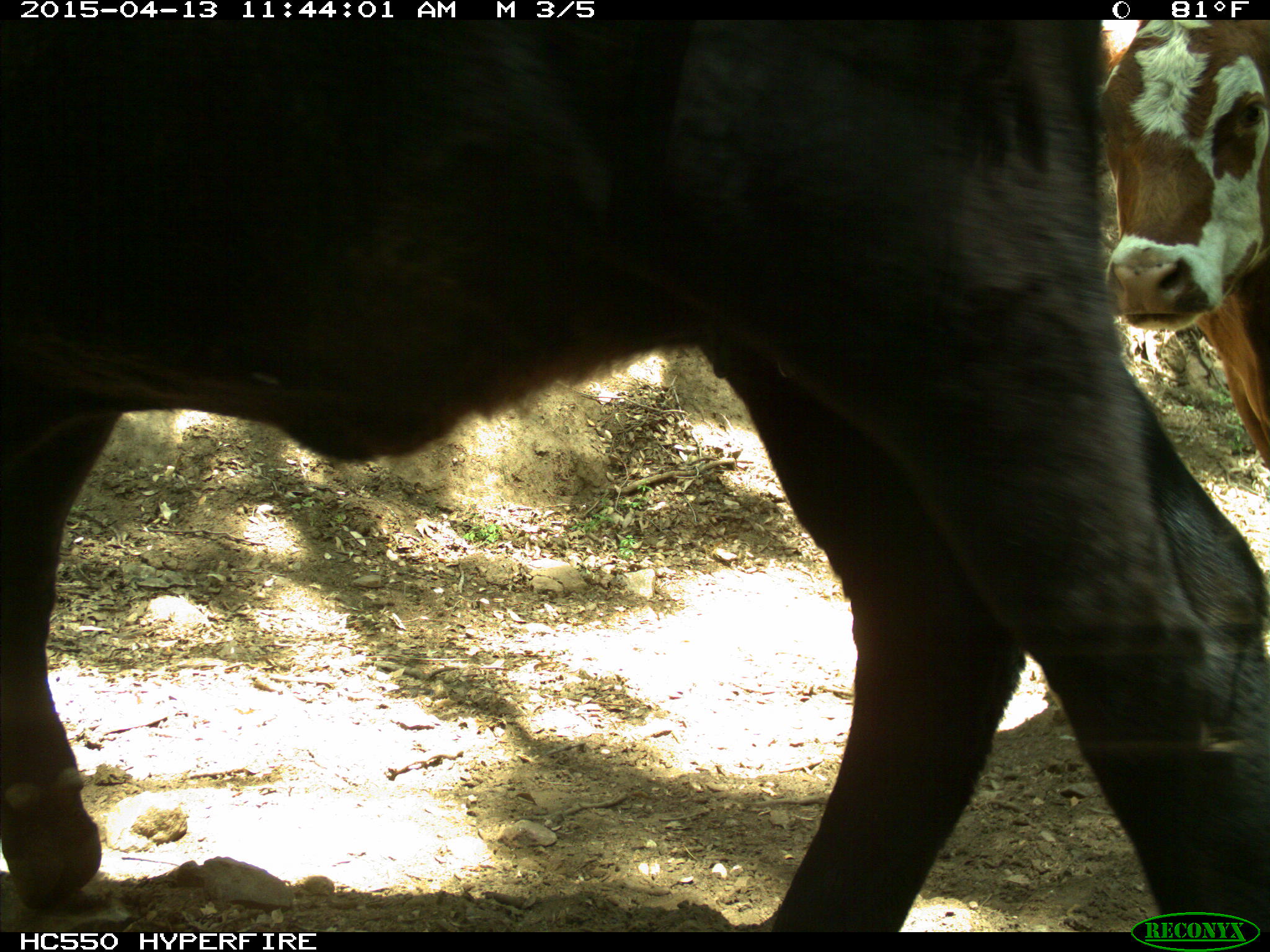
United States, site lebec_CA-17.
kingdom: Animalia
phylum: Chordata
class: Mammalia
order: Artiodactyla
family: Bovidae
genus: Bos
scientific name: Bos taurus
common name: domestic cow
Bos taurus (domestic cow).